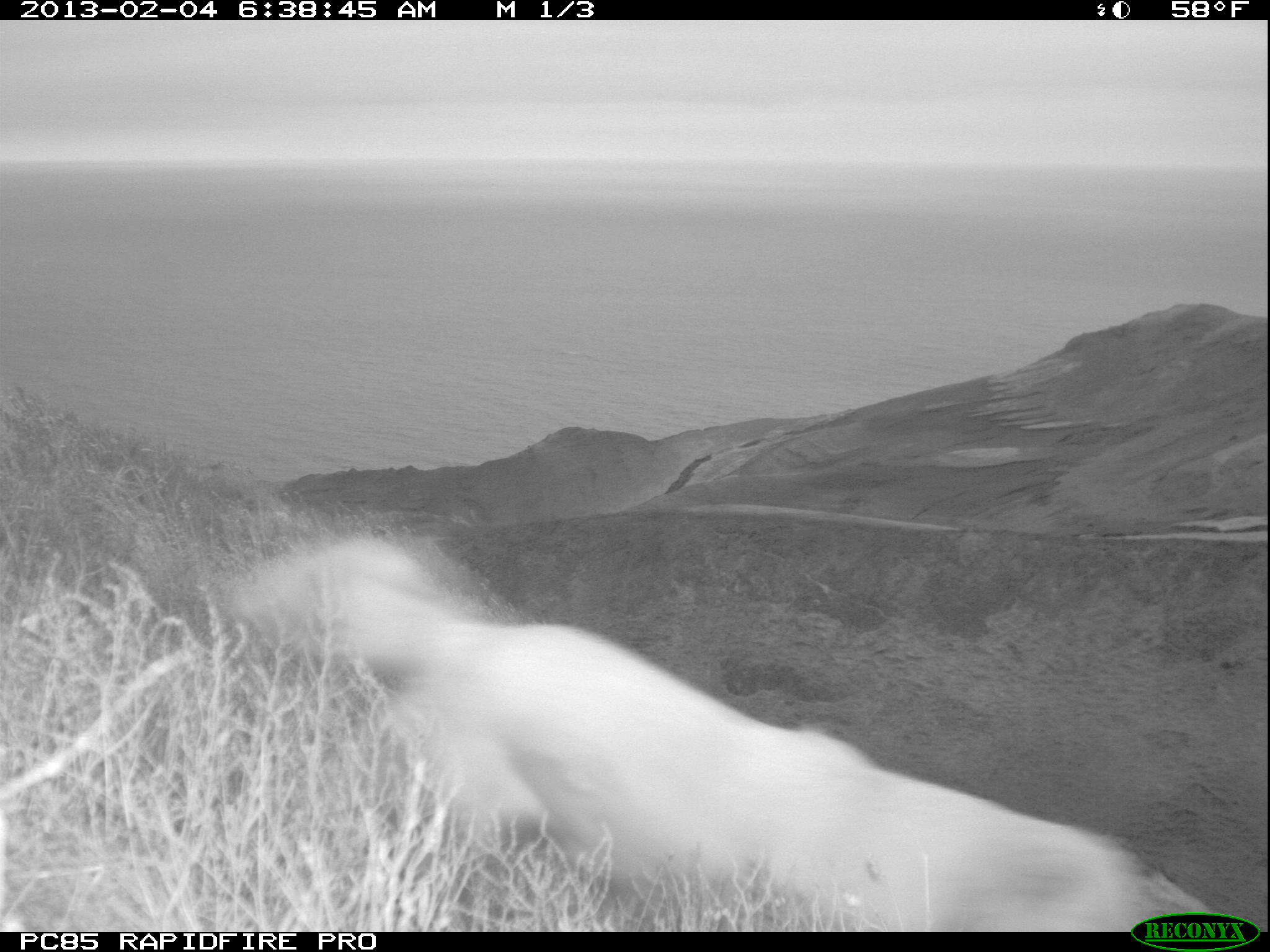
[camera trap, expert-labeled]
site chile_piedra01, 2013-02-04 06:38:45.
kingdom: Animalia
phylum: Chordata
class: Mammalia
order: Carnivora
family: Canidae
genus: Canis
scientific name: Canis familiaris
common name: domestic dog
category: dog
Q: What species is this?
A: Dog (domestic dog) (Canis familiaris).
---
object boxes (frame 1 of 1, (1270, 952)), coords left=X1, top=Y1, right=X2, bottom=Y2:
dog: left=232, top=542, right=1242, bottom=935